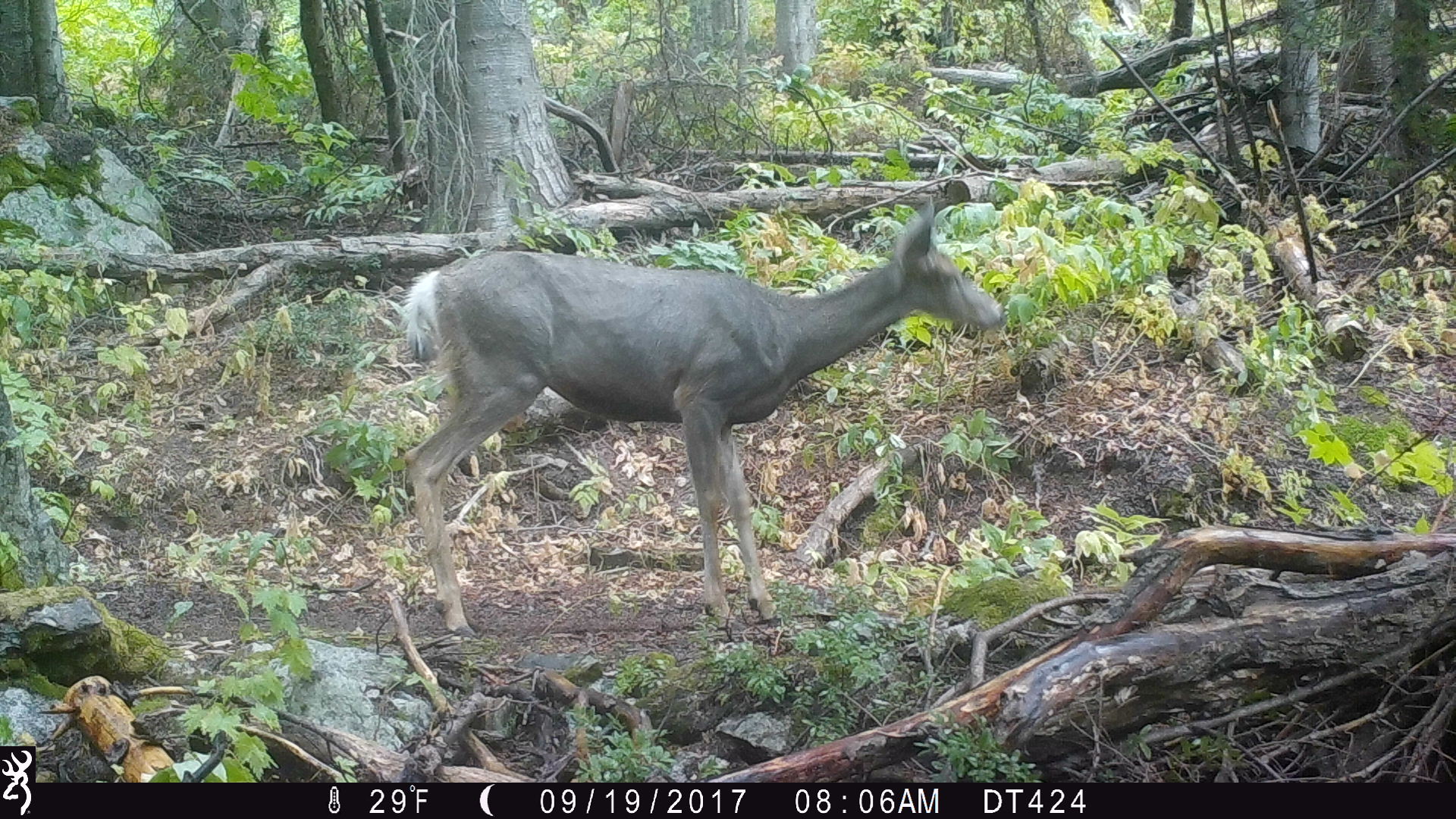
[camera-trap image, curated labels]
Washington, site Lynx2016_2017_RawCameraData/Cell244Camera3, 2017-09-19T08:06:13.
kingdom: Animalia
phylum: Chordata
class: Mammalia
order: Artiodactyla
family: Cervidae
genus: Odocoileus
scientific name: Odocoileus hemionus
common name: mule deer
Odocoileus hemionus (mule deer). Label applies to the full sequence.